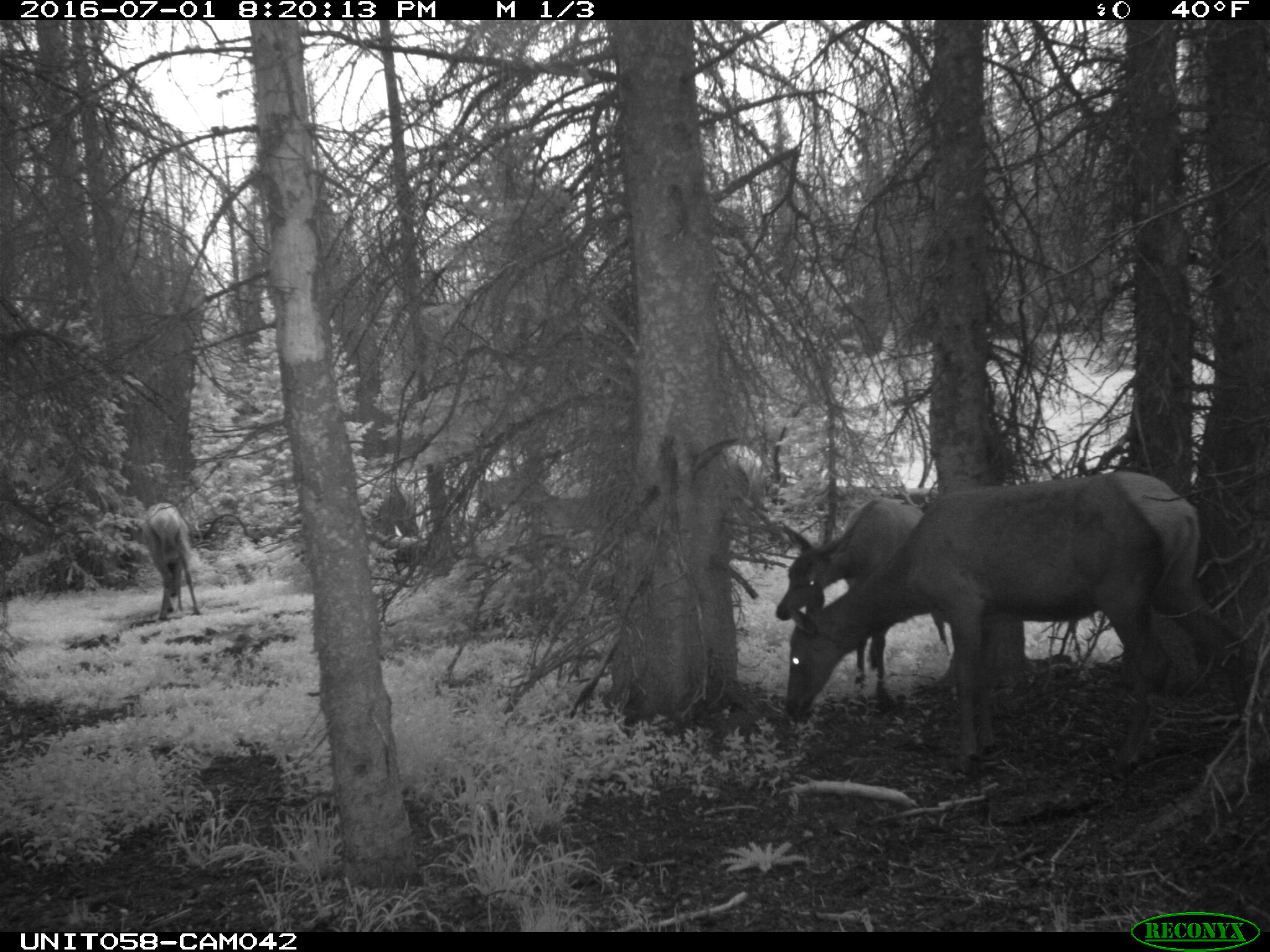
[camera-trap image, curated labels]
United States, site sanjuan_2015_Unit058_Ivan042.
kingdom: Animalia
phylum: Chordata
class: Mammalia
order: Artiodactyla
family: Cervidae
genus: Cervus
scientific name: Cervus elaphus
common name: red deer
Cervus elaphus (red deer).